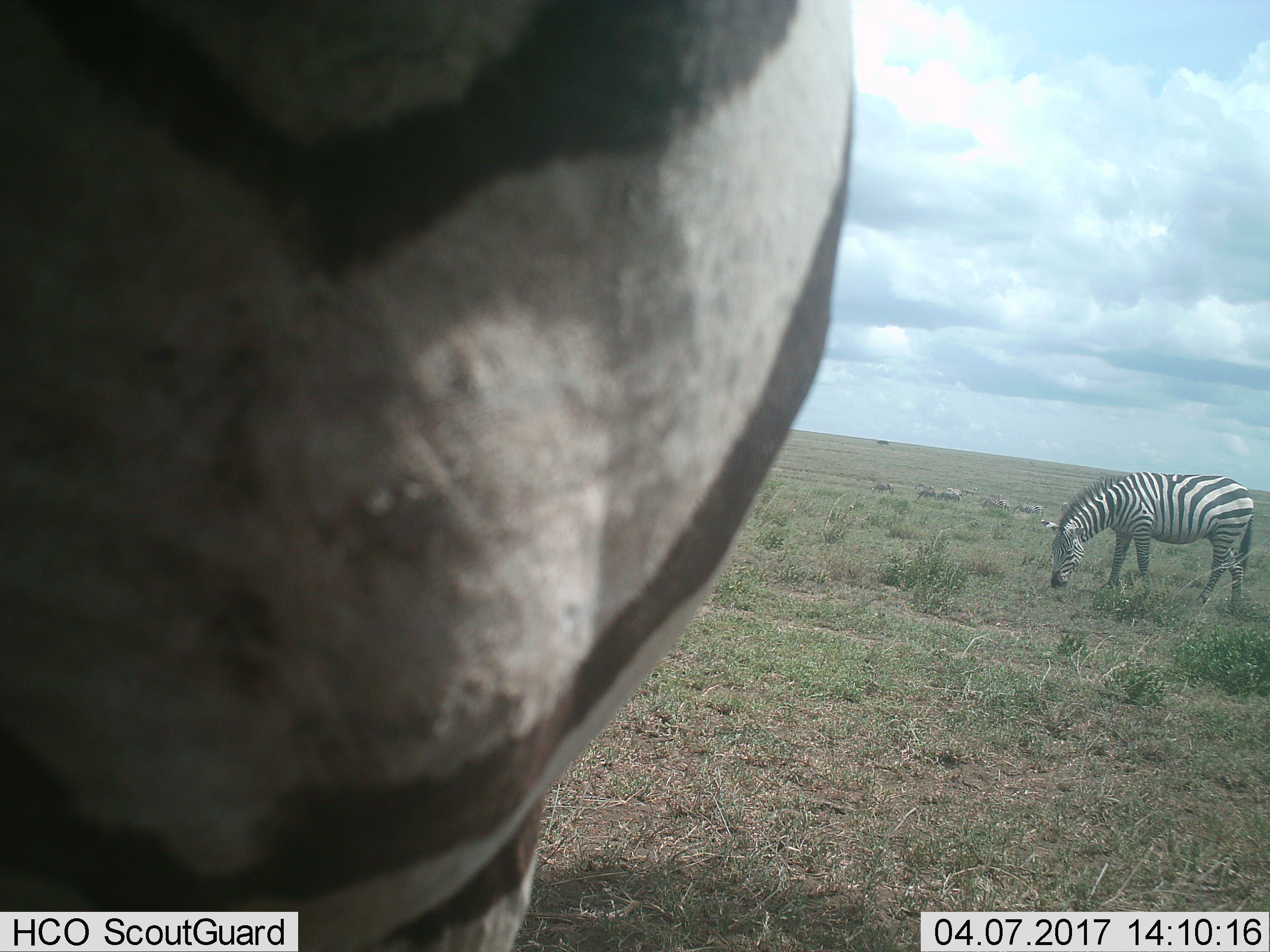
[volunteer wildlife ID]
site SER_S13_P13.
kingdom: Animalia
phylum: Chordata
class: Mammalia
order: Perissodactyla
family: Equidae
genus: Equus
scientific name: Equus quagga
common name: plains zebra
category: zebraplains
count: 2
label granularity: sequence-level